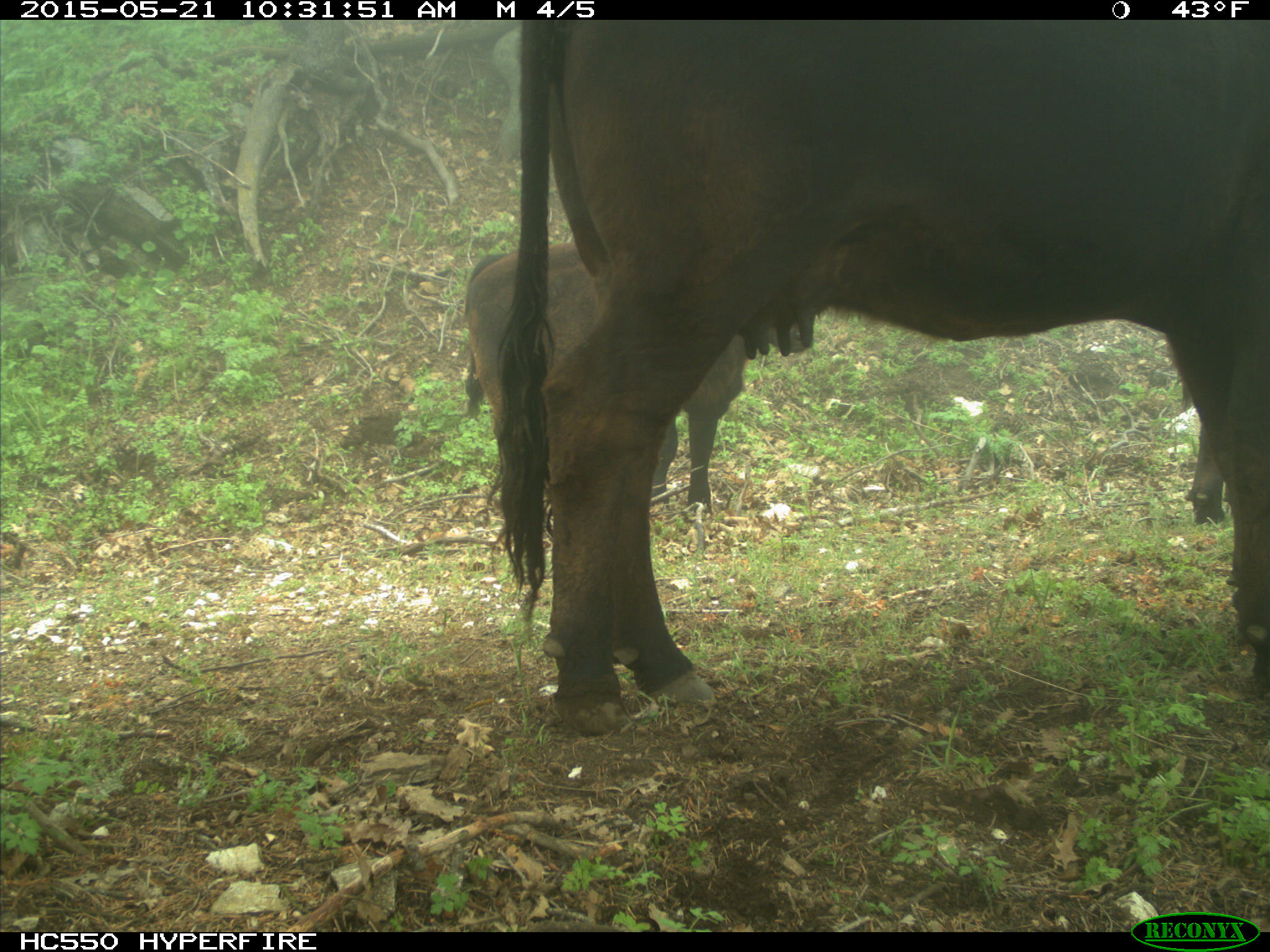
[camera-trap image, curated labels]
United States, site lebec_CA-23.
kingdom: Animalia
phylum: Chordata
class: Mammalia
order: Artiodactyla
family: Bovidae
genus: Bos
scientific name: Bos taurus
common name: domestic cow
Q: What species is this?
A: Bos taurus (domestic cow).